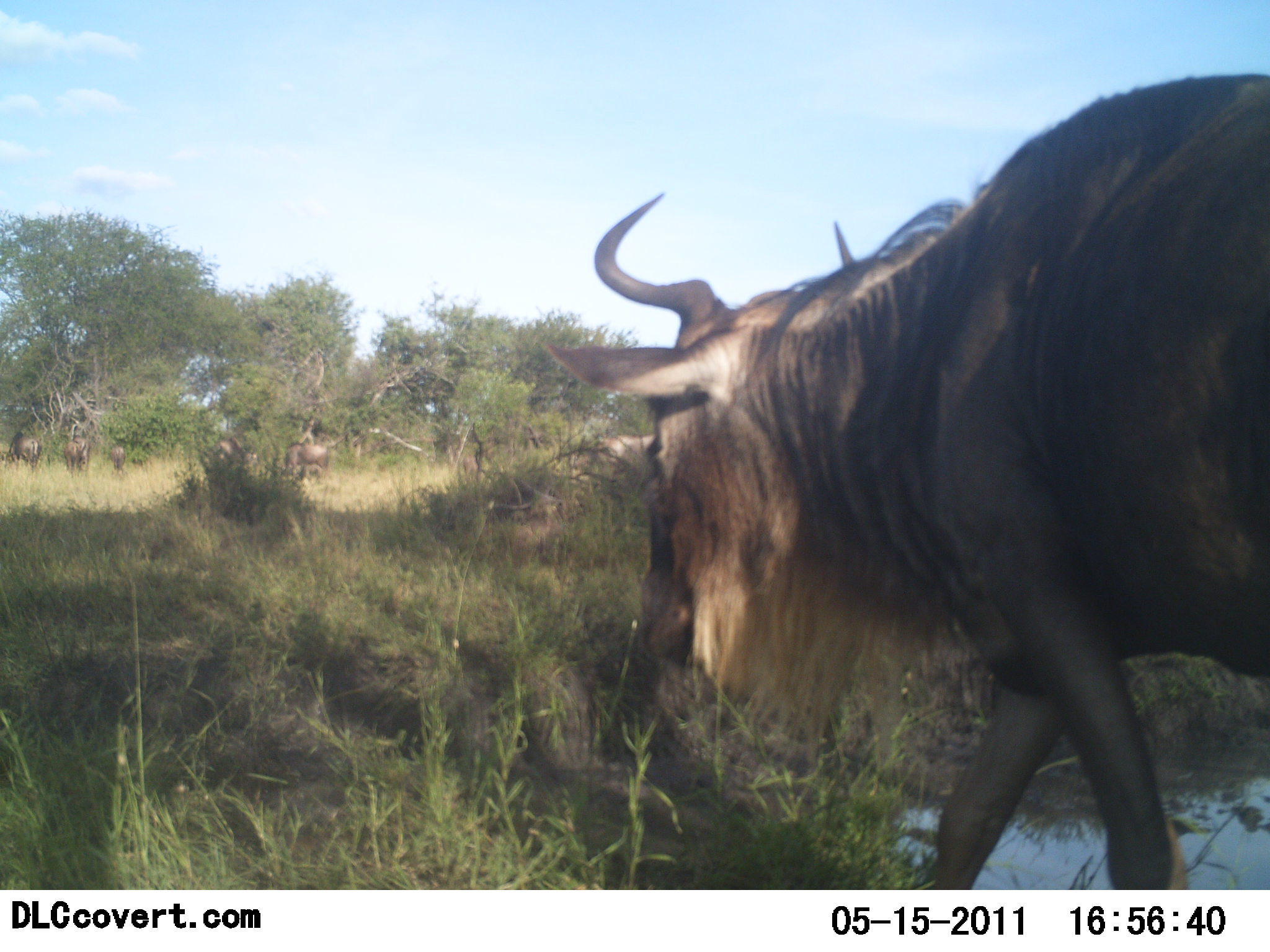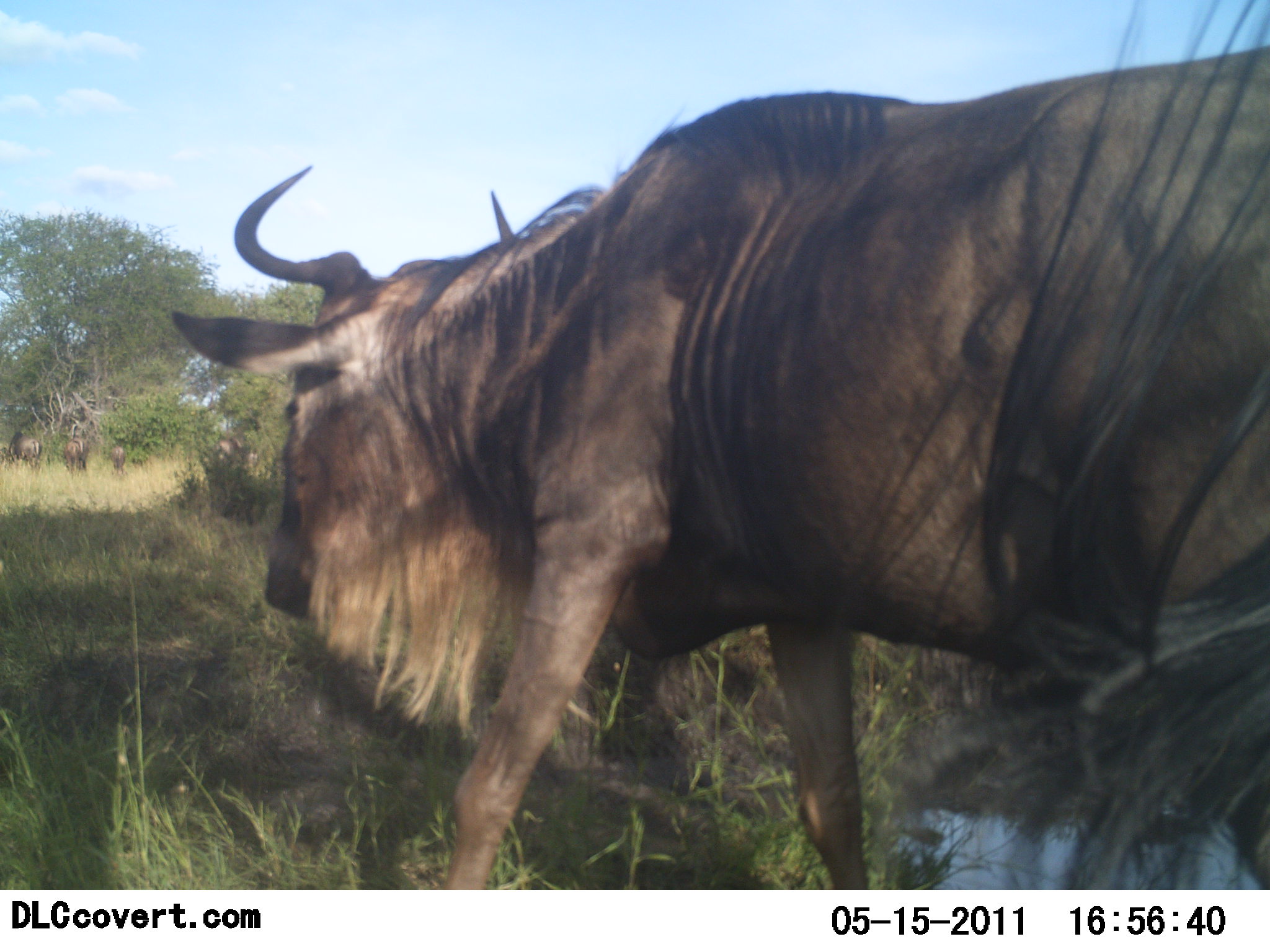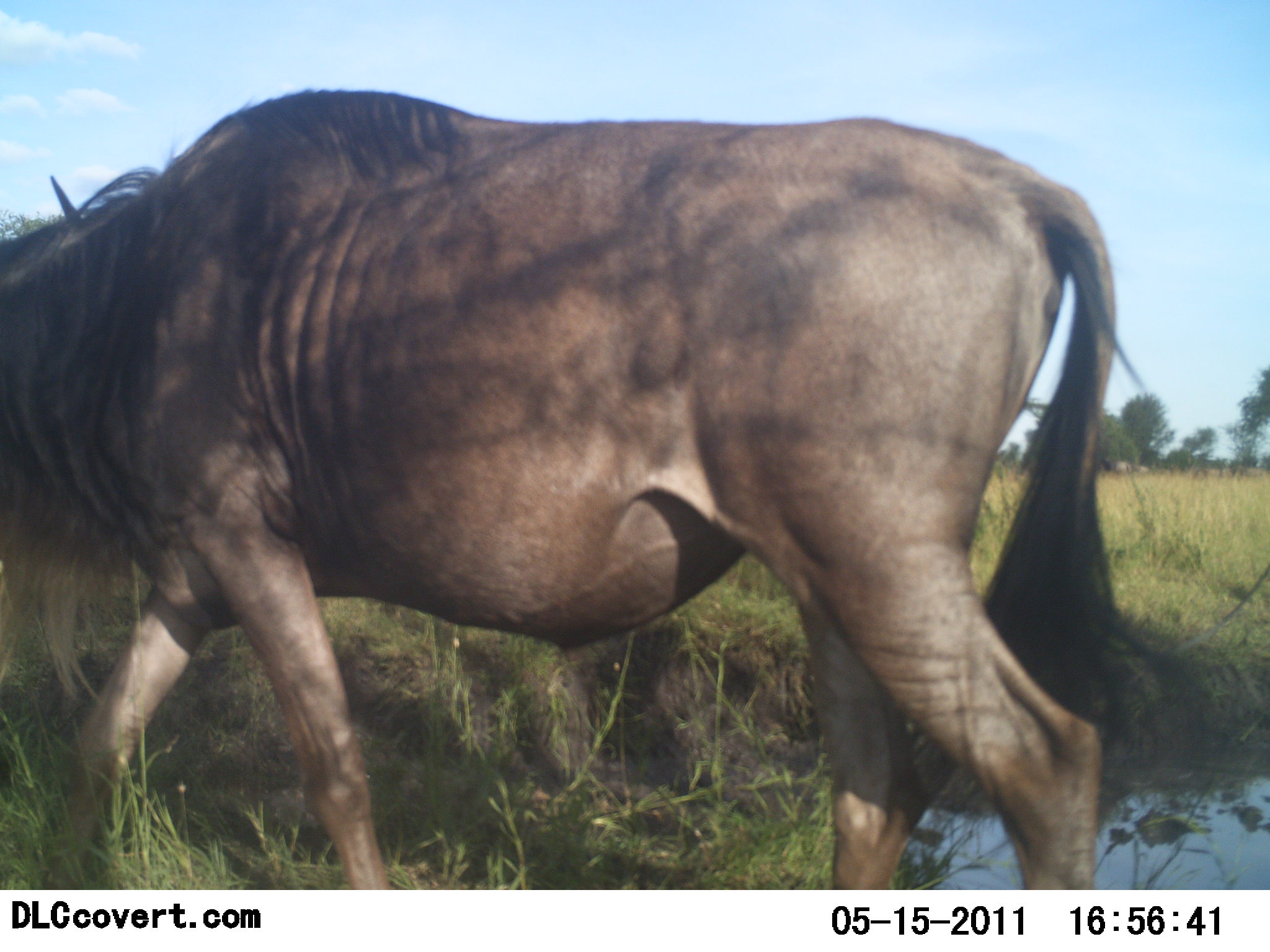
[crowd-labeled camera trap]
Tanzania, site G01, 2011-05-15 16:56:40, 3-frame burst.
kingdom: Animalia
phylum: Chordata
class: Mammalia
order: Artiodactyla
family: Bovidae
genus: Connochaetes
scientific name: Connochaetes taurinus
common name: blue wildebeest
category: wildebeest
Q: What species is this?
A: Wildebeest (blue wildebeest) (Connochaetes taurinus).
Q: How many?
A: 1.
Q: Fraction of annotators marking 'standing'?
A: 13%.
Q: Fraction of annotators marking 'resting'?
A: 0%.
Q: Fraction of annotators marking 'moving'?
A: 100%.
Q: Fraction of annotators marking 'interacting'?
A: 0%.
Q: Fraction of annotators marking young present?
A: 0%.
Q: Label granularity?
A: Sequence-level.